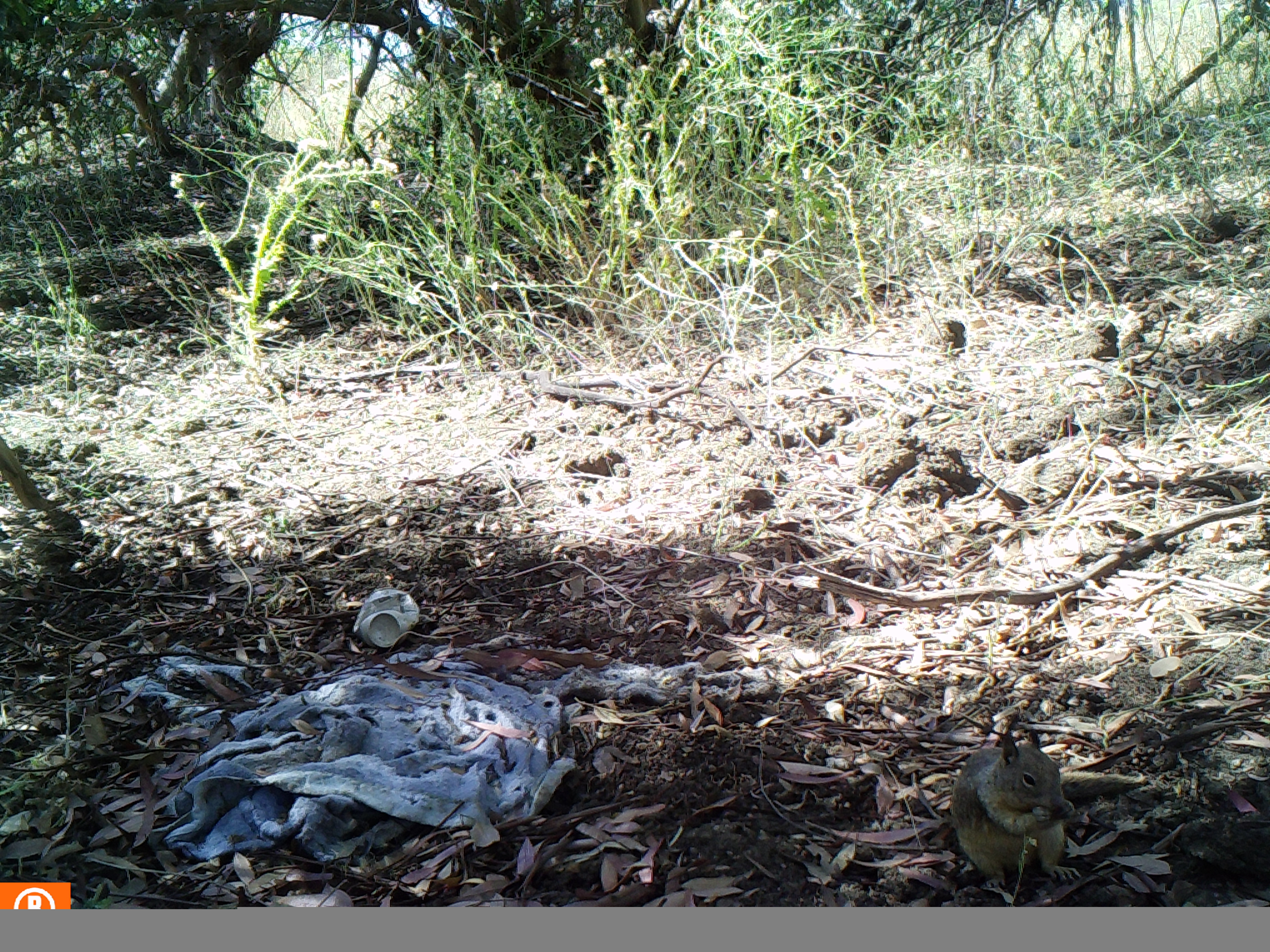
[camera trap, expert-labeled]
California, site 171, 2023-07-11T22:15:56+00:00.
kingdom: Animalia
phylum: Chordata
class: Mammalia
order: Rodentia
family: Sciuridae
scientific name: Sciuridae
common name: squirrel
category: unknown squirrel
Unknown squirrel (squirrel) (Sciuridae).